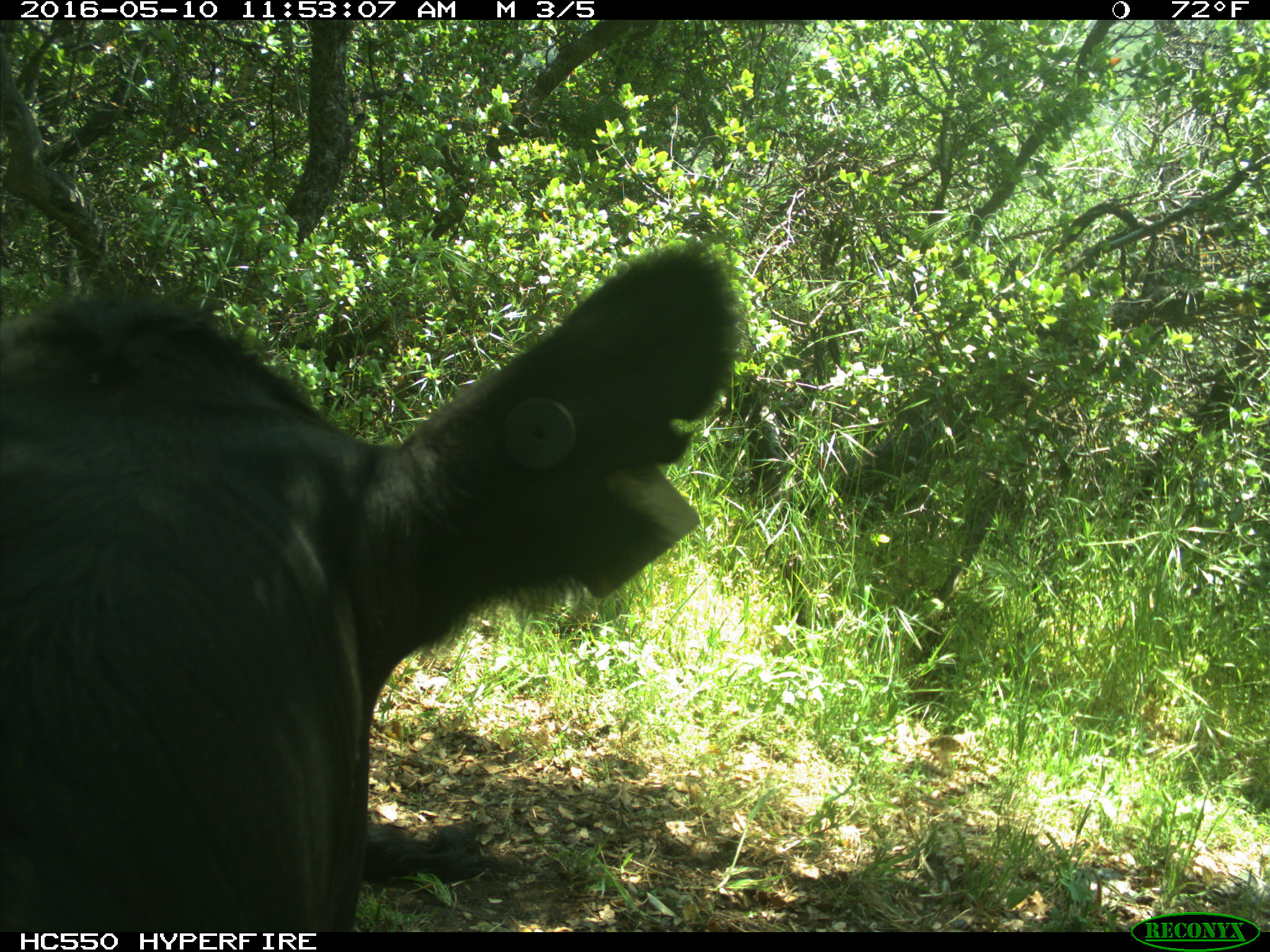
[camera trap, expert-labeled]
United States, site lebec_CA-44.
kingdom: Animalia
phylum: Chordata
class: Mammalia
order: Artiodactyla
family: Bovidae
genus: Bos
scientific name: Bos taurus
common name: domestic cow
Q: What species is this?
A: Bos taurus (domestic cow).